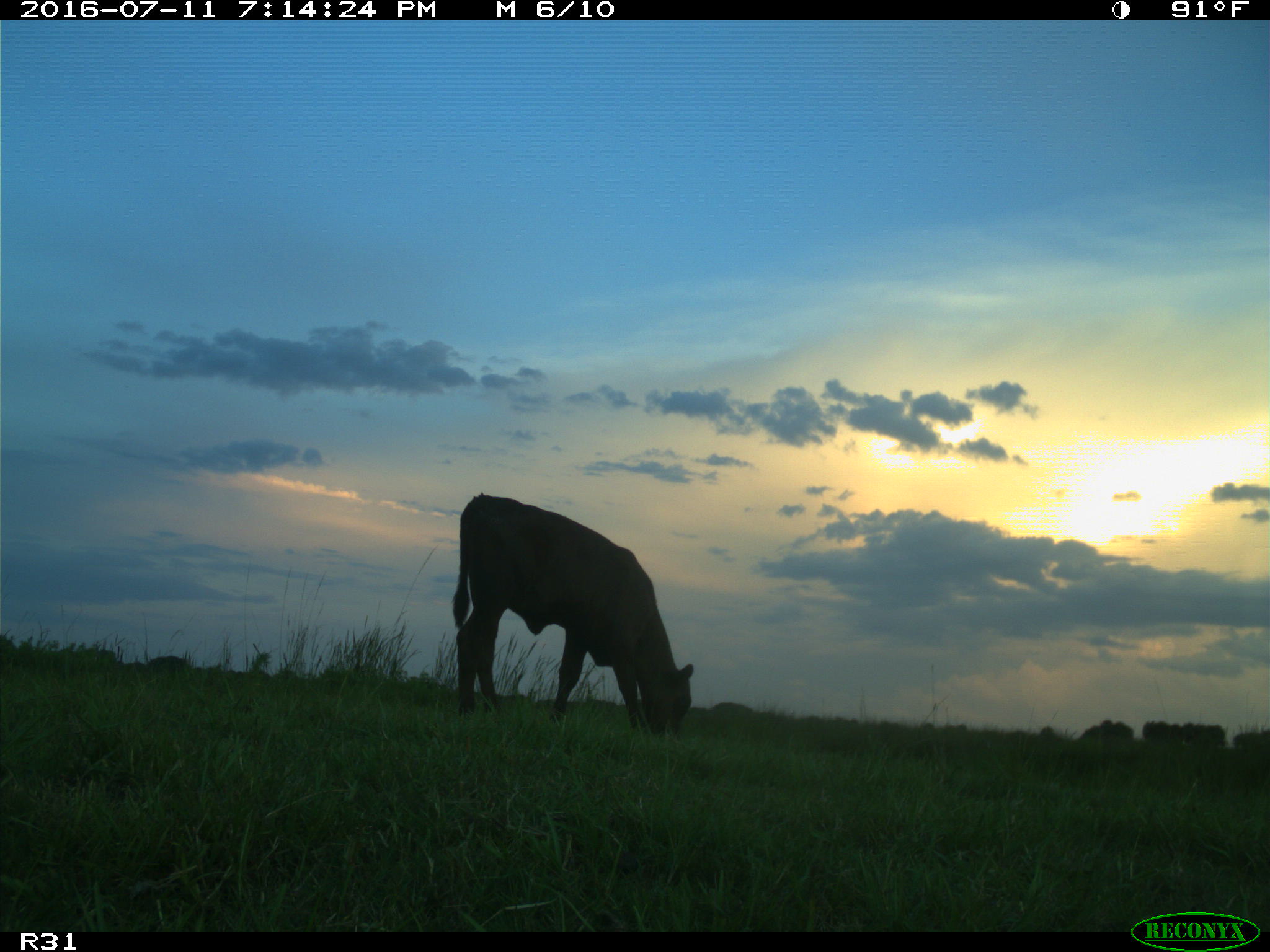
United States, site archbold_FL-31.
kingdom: Animalia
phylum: Chordata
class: Mammalia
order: Artiodactyla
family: Bovidae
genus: Bos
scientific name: Bos taurus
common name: domestic cow